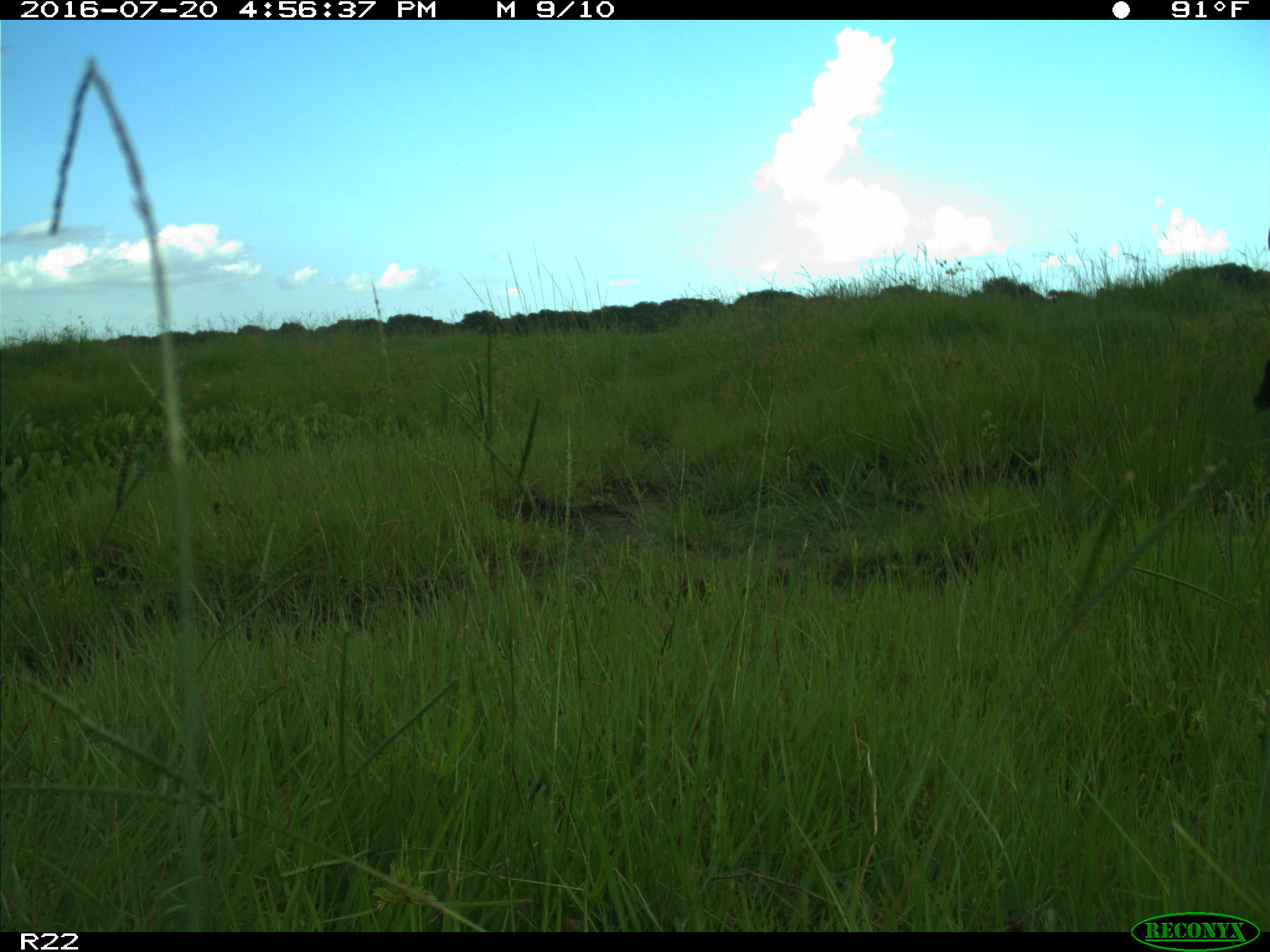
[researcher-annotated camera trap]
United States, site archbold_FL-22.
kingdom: Animalia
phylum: Chordata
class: Mammalia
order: Artiodactyla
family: Bovidae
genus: Bos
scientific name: Bos taurus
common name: domestic cow